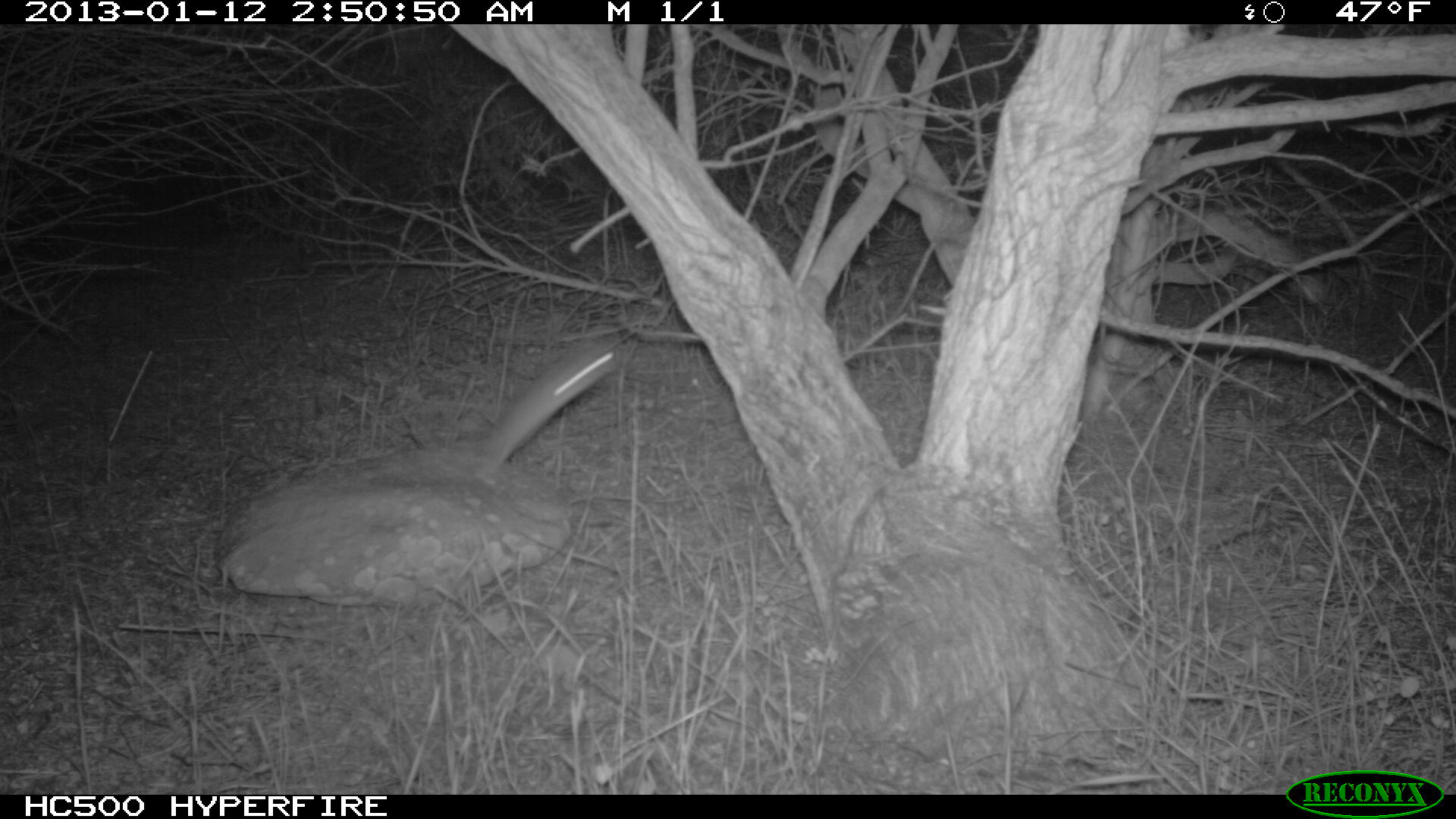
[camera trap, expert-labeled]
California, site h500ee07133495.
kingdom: Animalia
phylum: Chordata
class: Mammalia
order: Rodentia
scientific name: Rodentia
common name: rodent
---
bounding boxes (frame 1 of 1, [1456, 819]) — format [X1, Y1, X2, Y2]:
rodent: [472, 340, 620, 466]